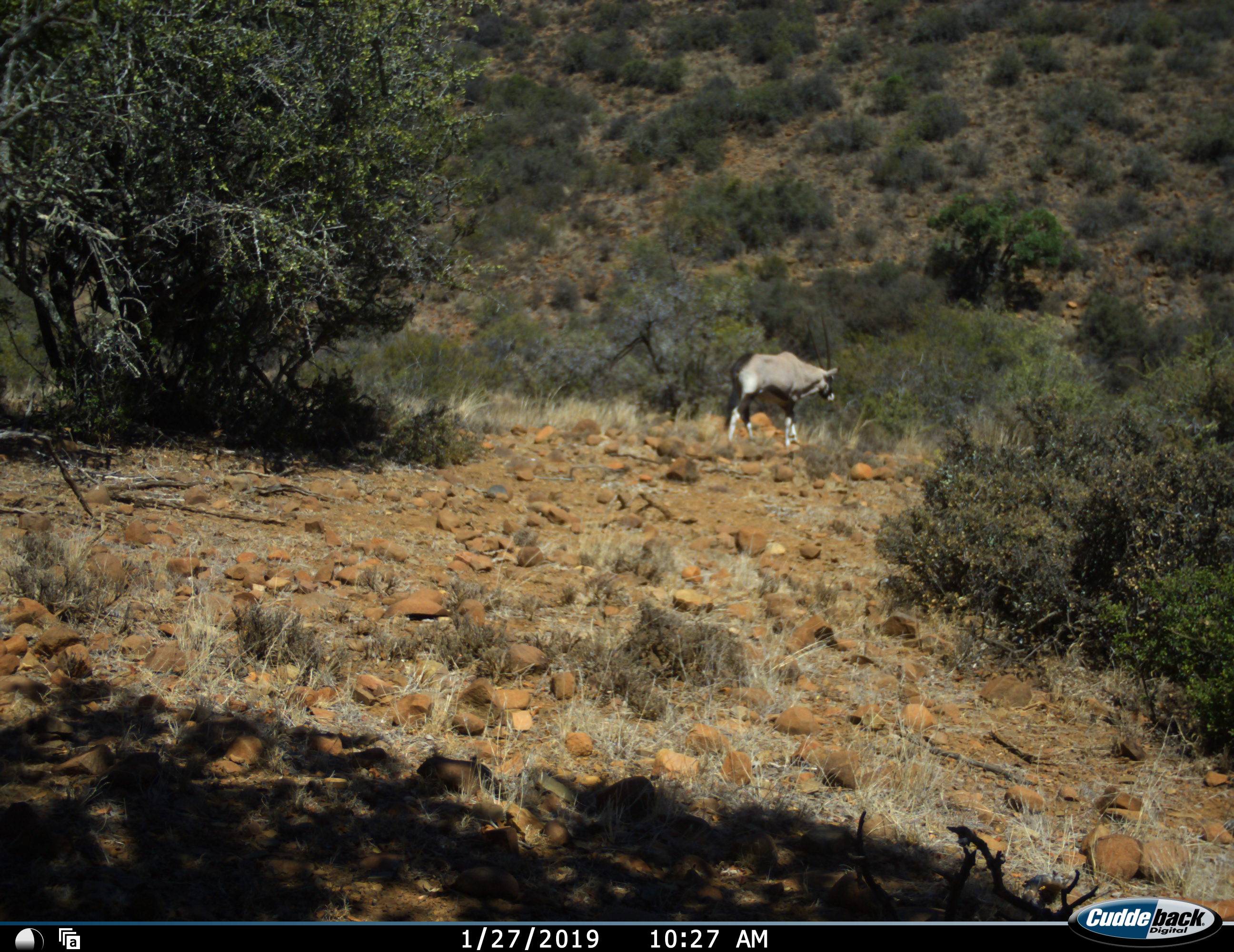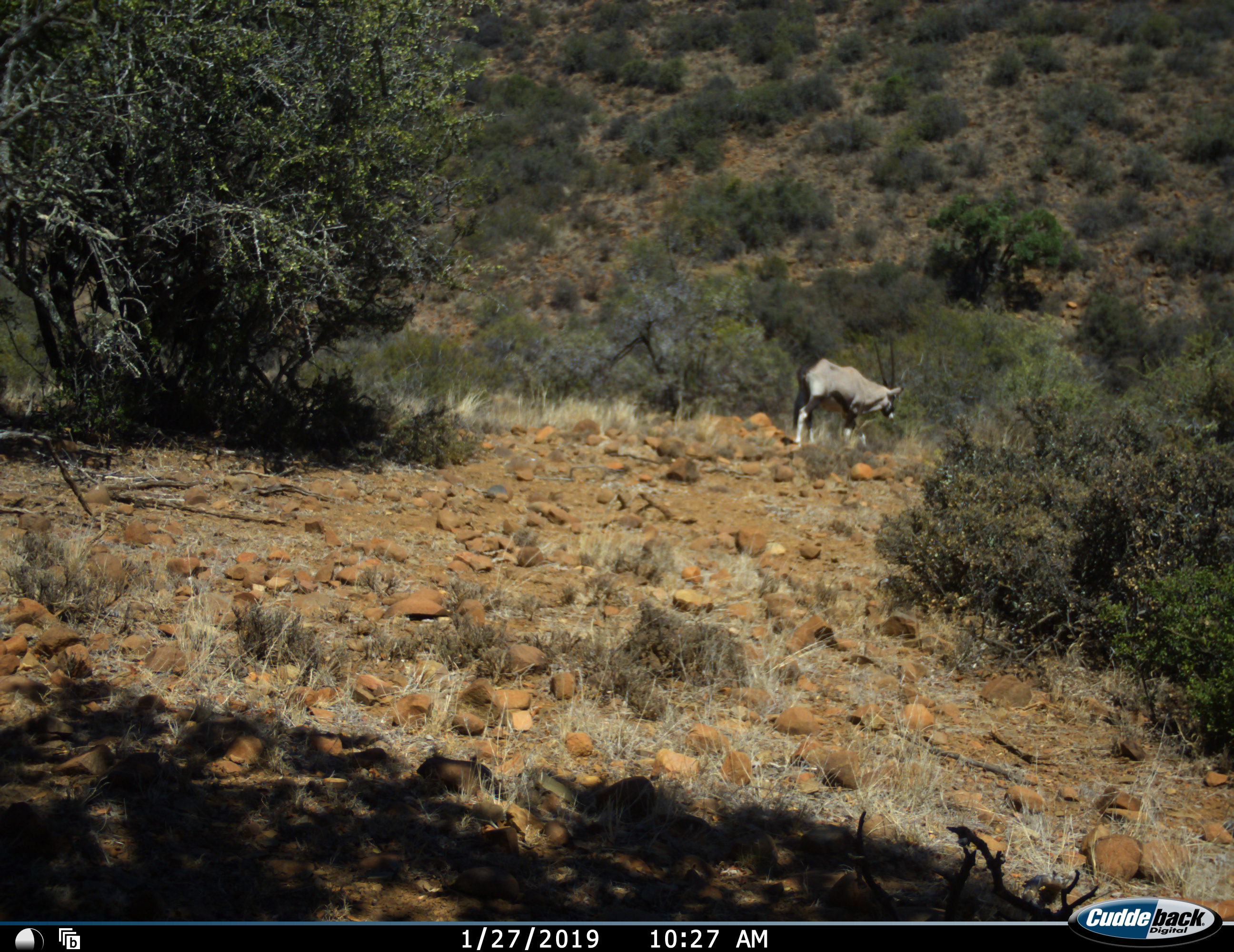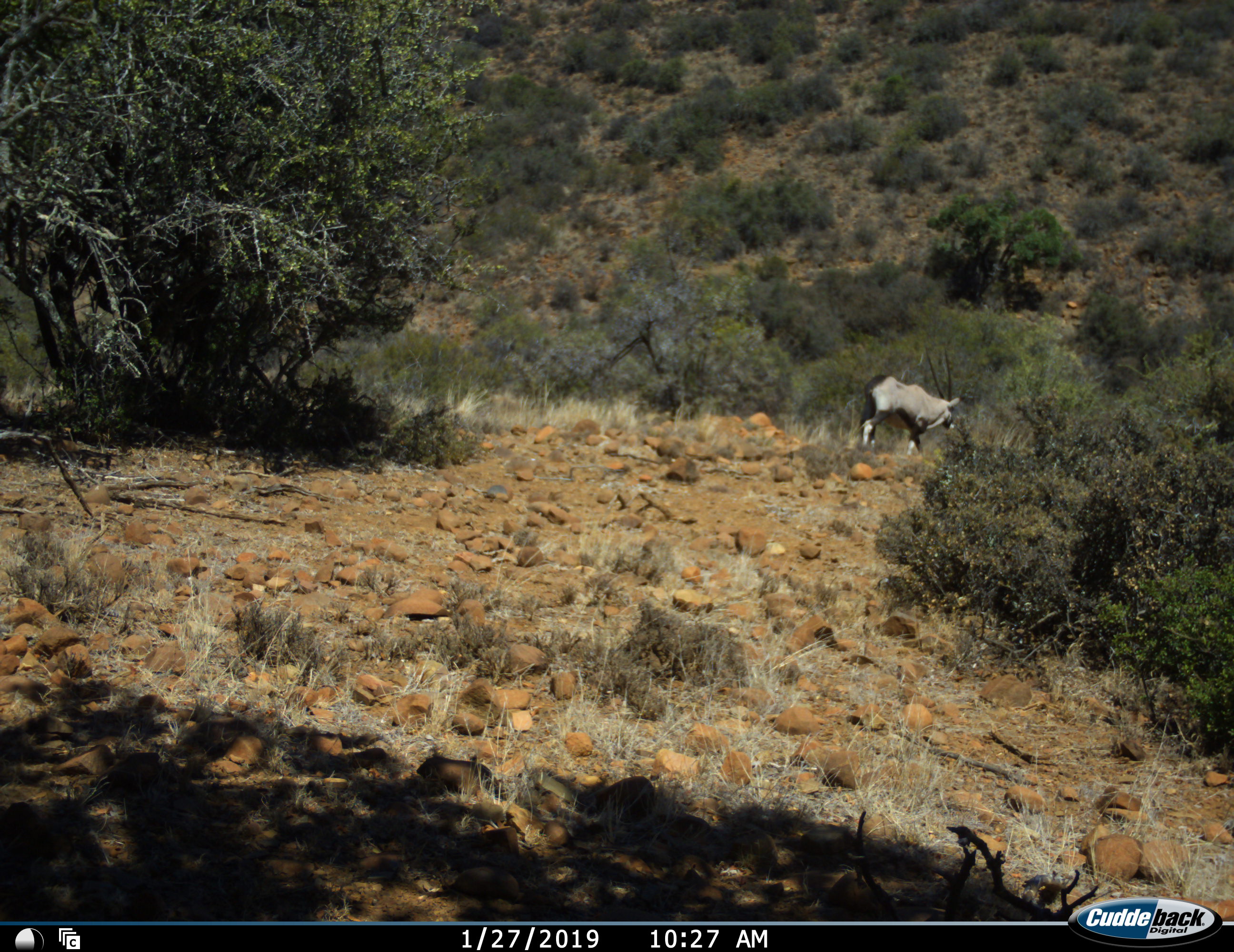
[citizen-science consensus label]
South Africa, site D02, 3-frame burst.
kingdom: Animalia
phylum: Chordata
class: Mammalia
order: Artiodactyla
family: Bovidae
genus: Oryx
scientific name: Oryx gazella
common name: gemsbok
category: gemsbokoryx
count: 1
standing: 0%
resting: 0%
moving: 100%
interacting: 0%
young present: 0%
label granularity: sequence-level